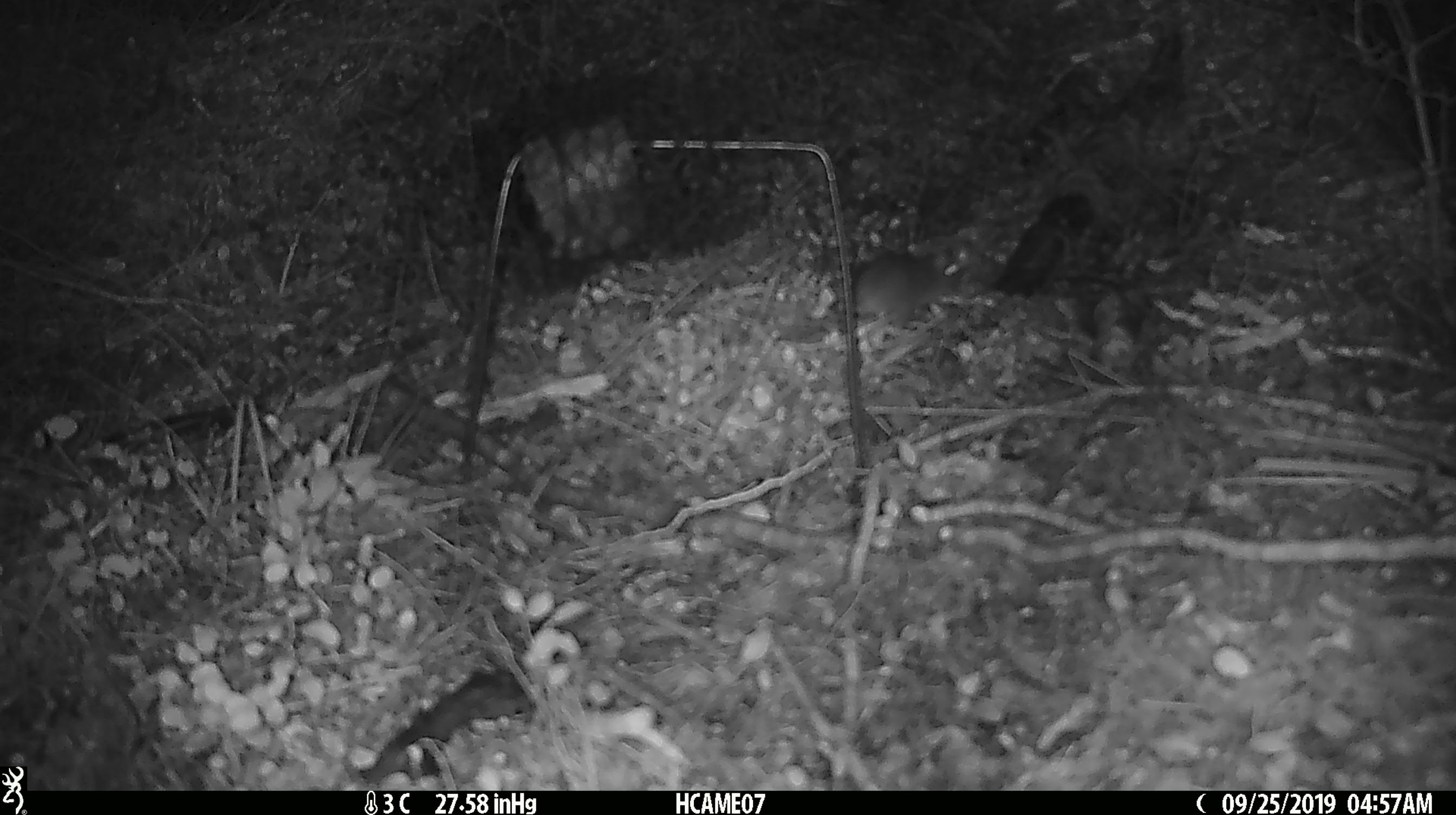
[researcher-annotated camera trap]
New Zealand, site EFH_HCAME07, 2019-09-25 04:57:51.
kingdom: Animalia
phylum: Chordata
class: Mammalia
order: Rodentia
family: Muridae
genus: Mus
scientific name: Mus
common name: mouse